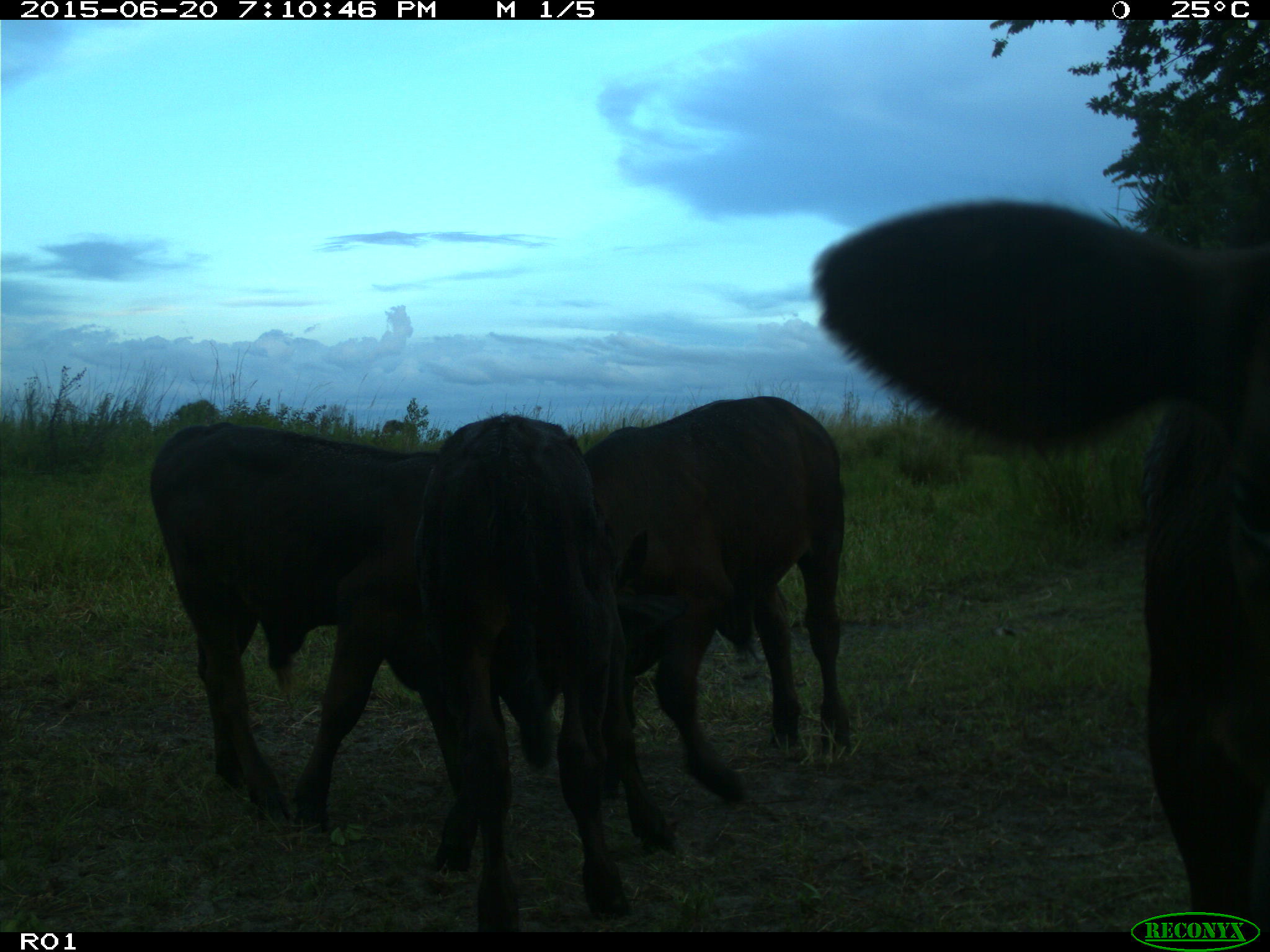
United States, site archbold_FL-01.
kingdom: Animalia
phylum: Chordata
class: Mammalia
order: Artiodactyla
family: Bovidae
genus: Bos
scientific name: Bos taurus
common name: domestic cow